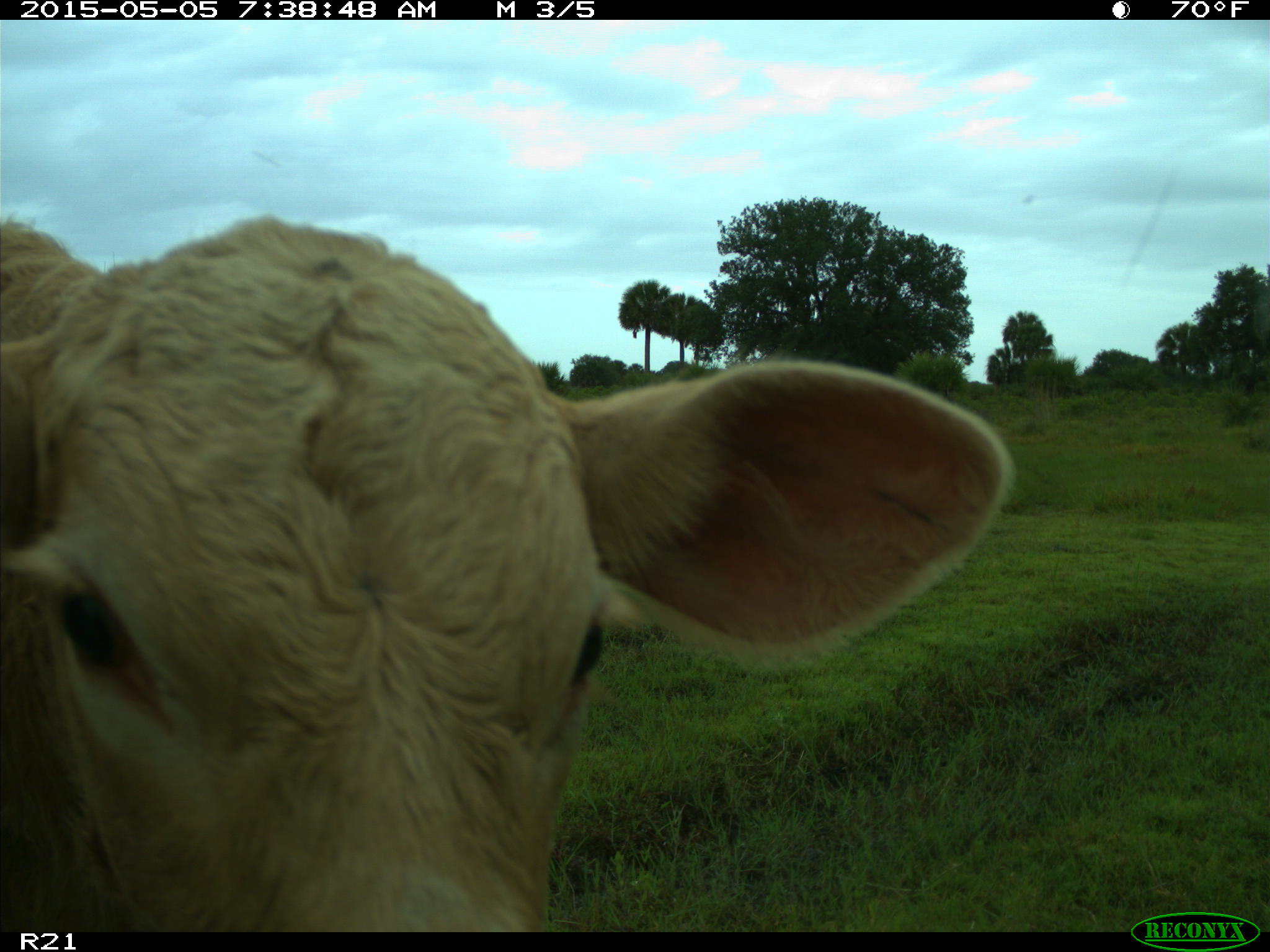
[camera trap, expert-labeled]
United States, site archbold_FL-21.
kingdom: Animalia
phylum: Chordata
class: Mammalia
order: Artiodactyla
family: Bovidae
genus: Bos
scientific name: Bos taurus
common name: domestic cow